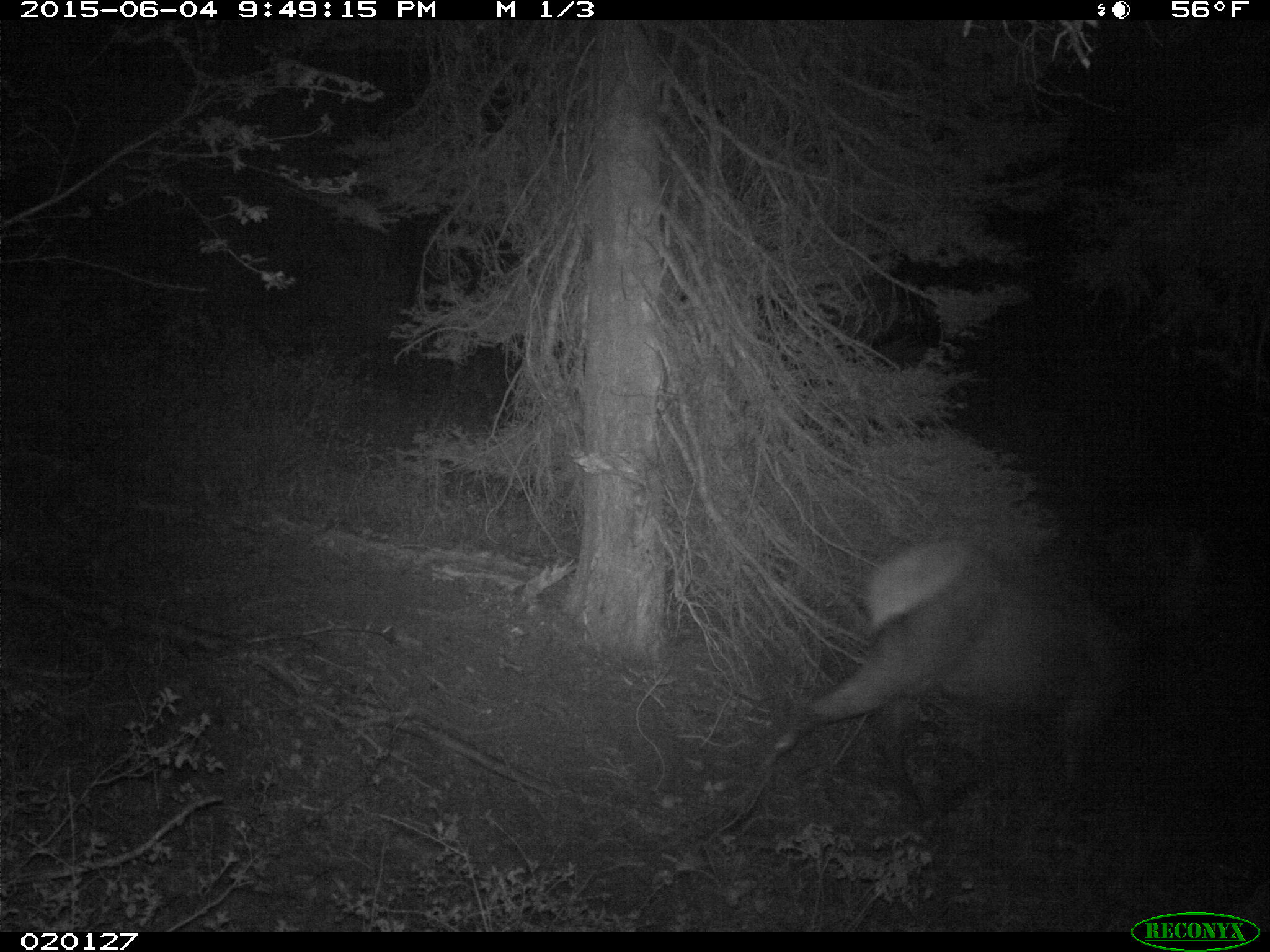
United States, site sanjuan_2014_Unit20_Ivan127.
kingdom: Animalia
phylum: Chordata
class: Mammalia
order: Artiodactyla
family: Cervidae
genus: Cervus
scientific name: Cervus elaphus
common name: red deer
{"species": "Cervus elaphus (red deer)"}